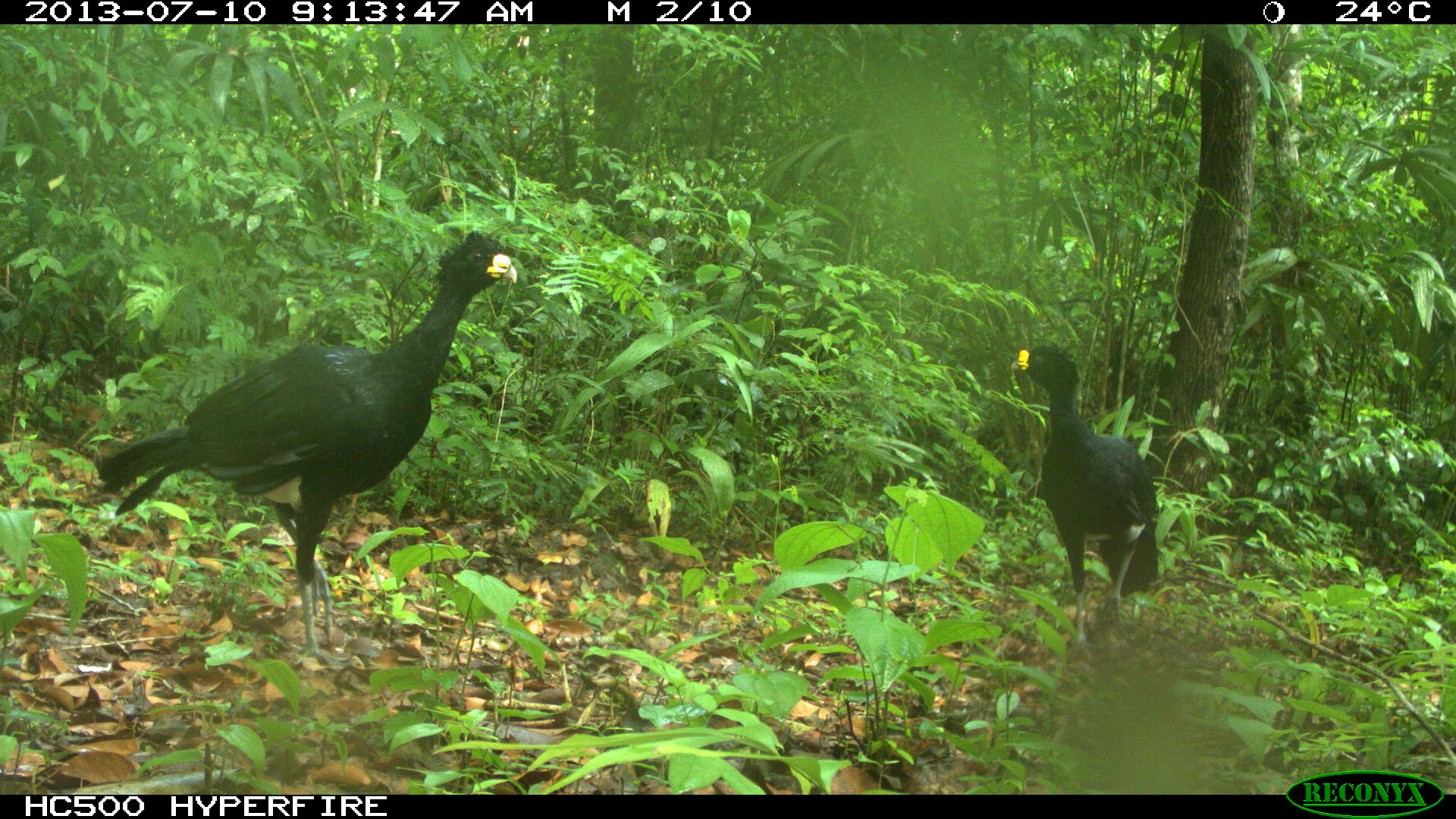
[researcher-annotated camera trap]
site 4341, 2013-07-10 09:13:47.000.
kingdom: Animalia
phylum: Chordata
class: Aves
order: Galliformes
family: Cracidae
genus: Crax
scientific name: Crax rubra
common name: great curassow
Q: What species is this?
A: Crax rubra (great curassow).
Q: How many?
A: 2.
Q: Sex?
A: Male.